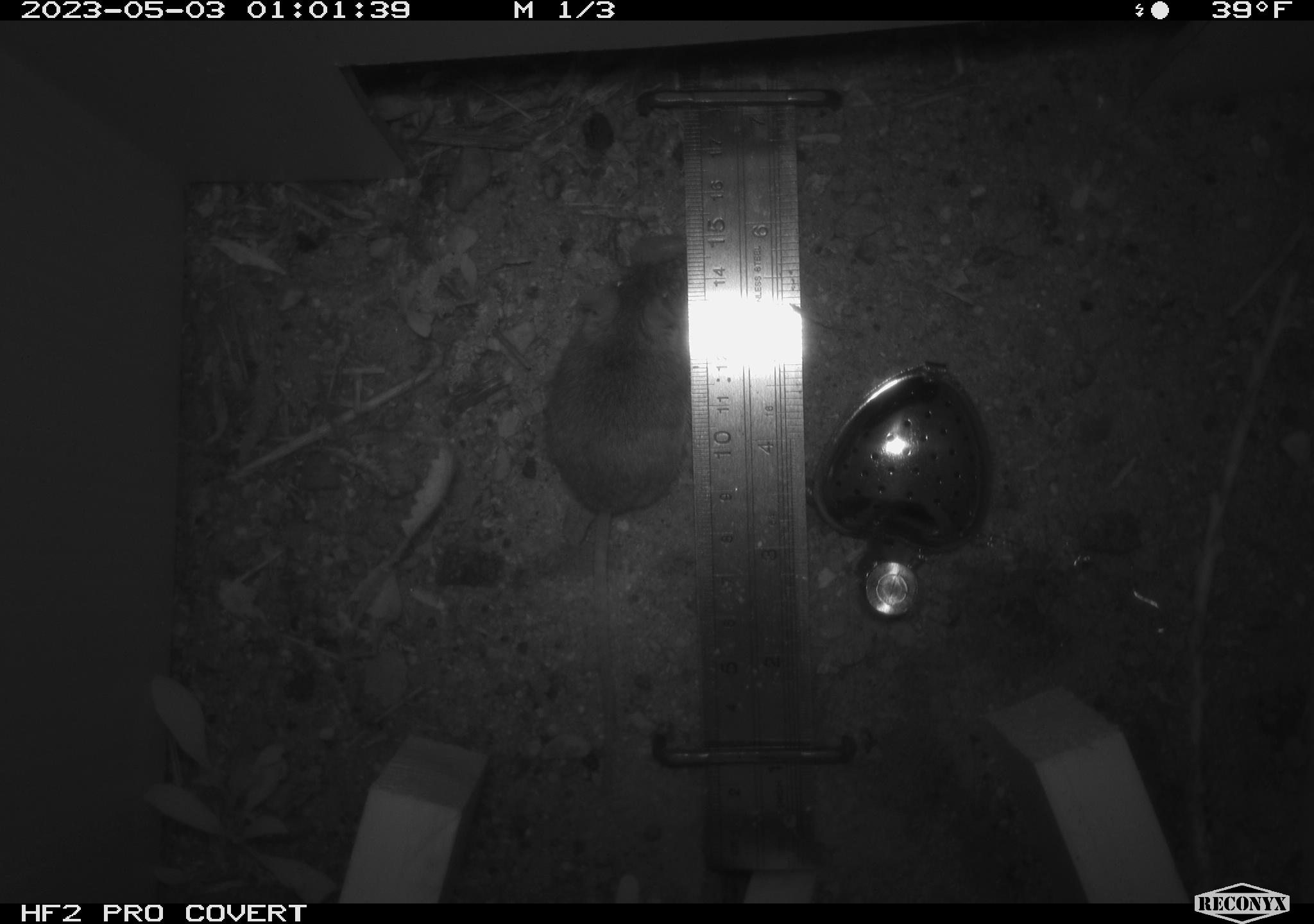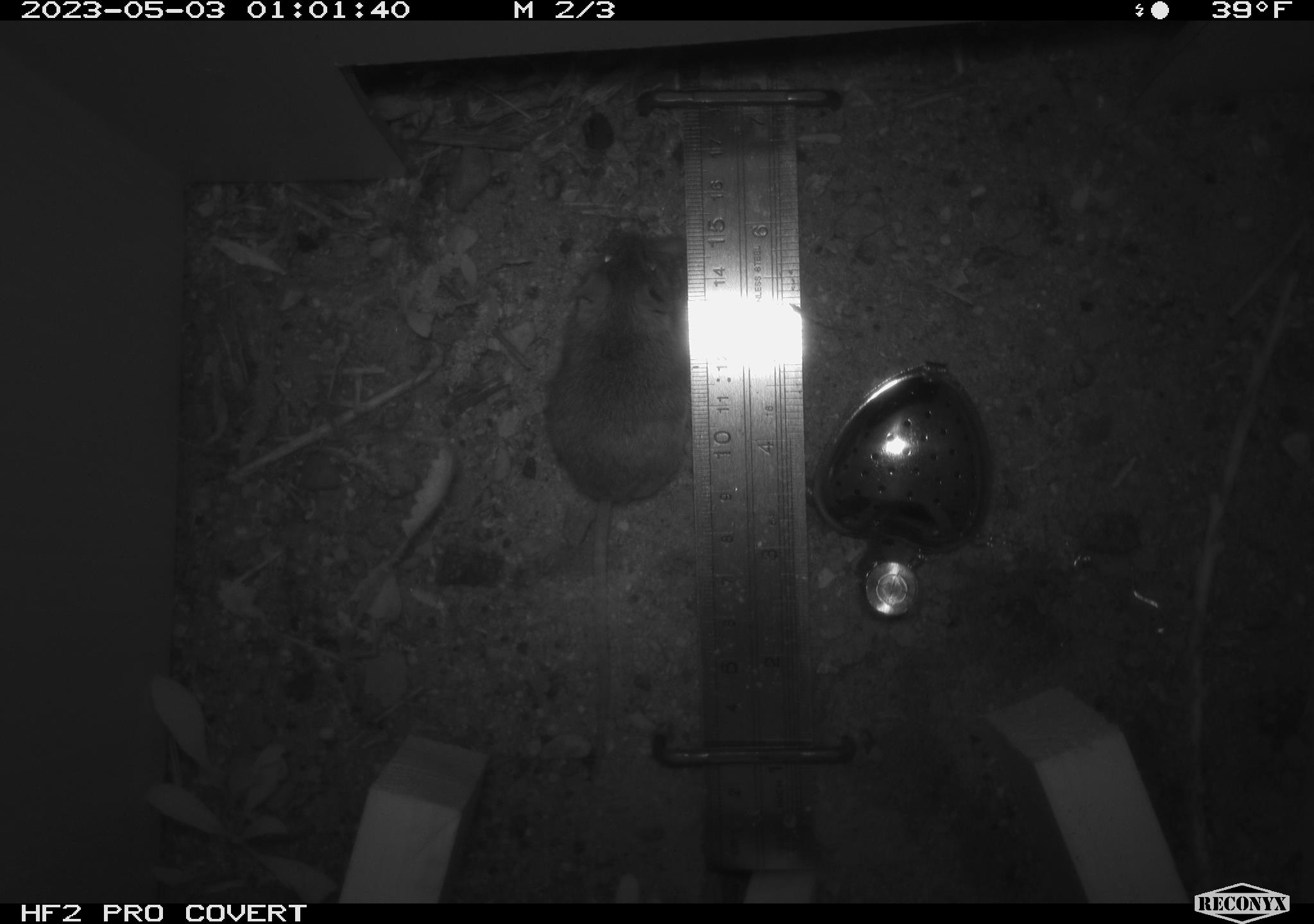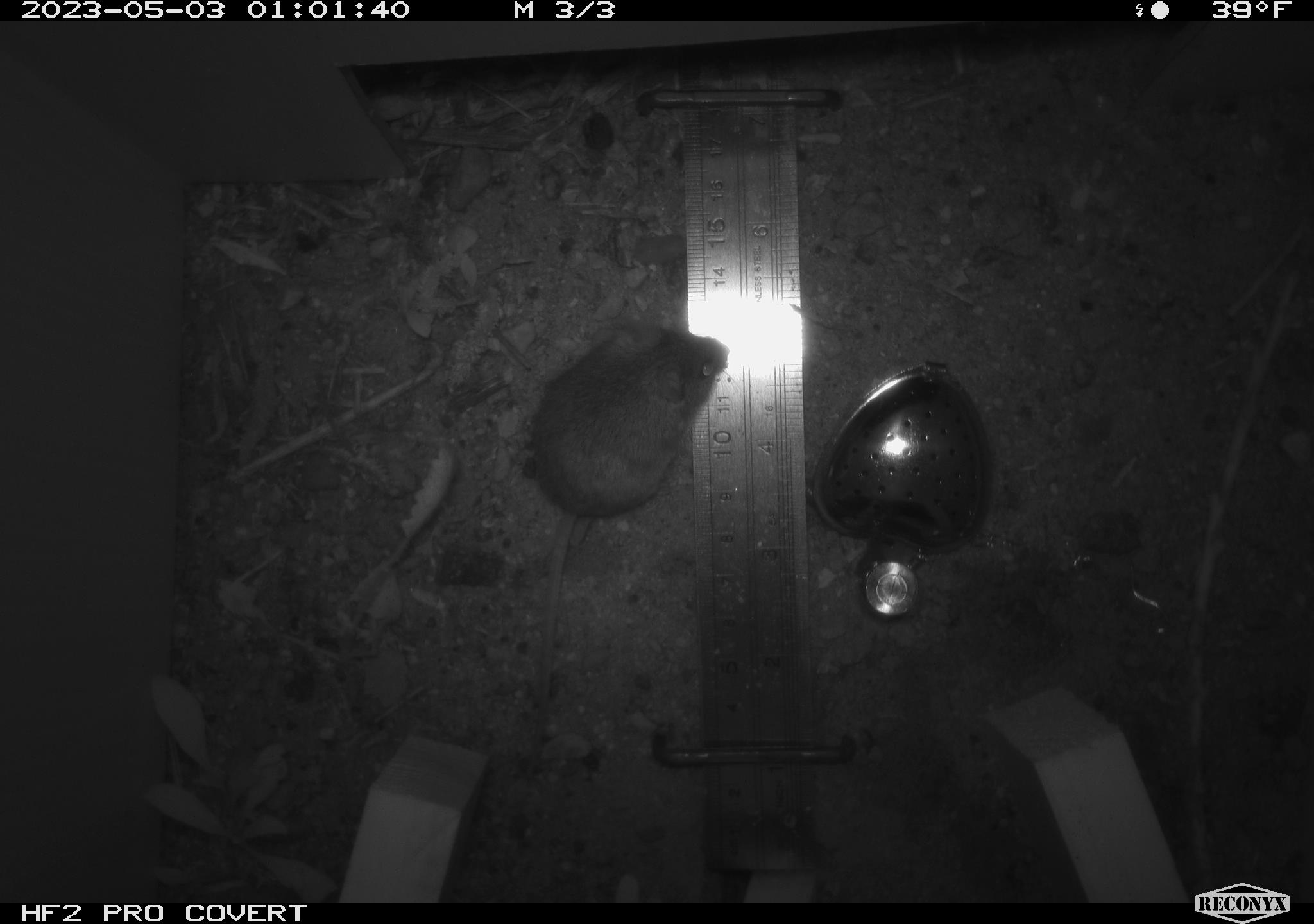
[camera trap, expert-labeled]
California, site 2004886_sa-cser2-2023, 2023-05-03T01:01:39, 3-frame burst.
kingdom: Animalia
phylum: Chordata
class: Mammalia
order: Rodentia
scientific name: Rodentia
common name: mouse species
Mouse species (Rodentia).